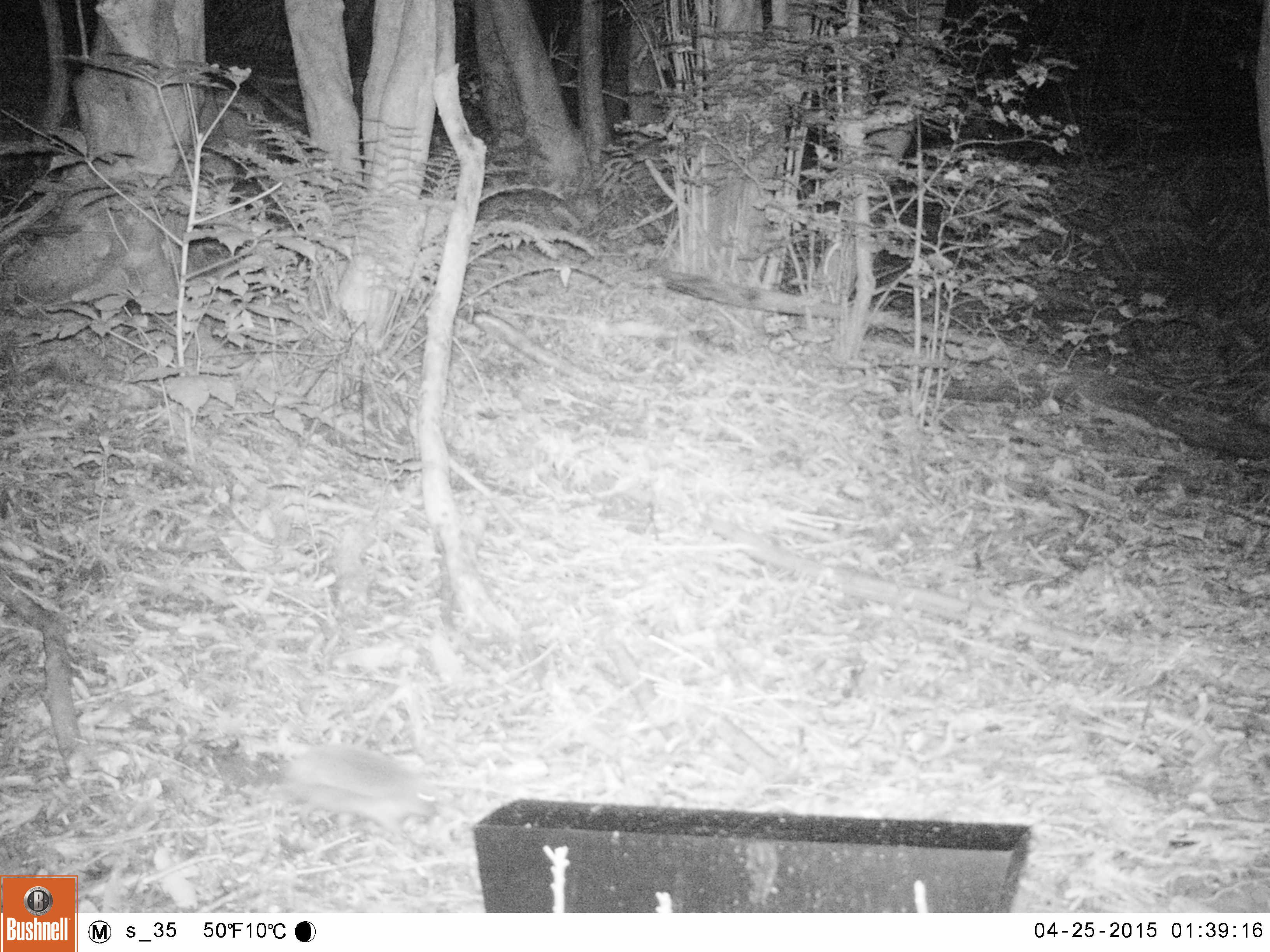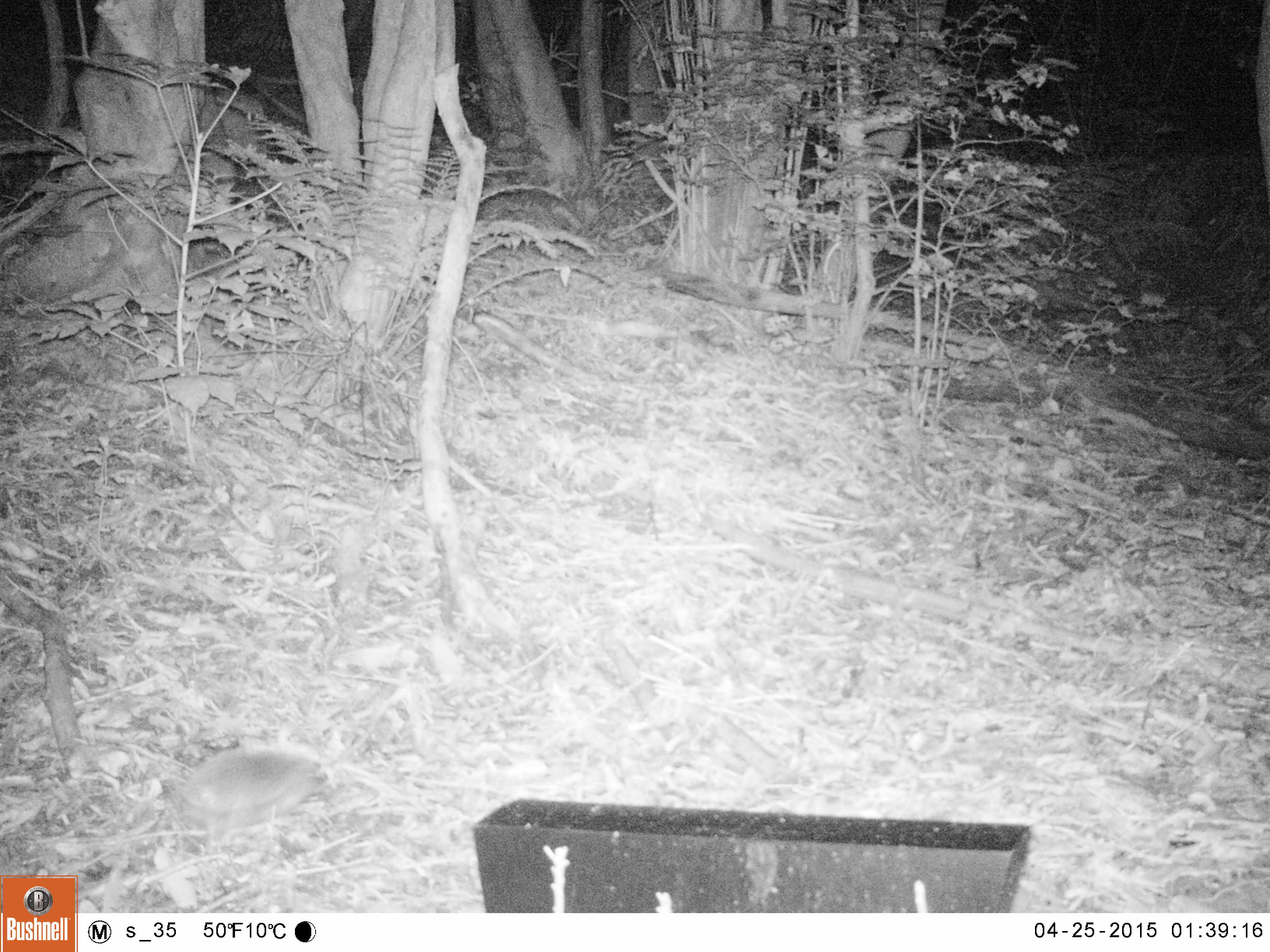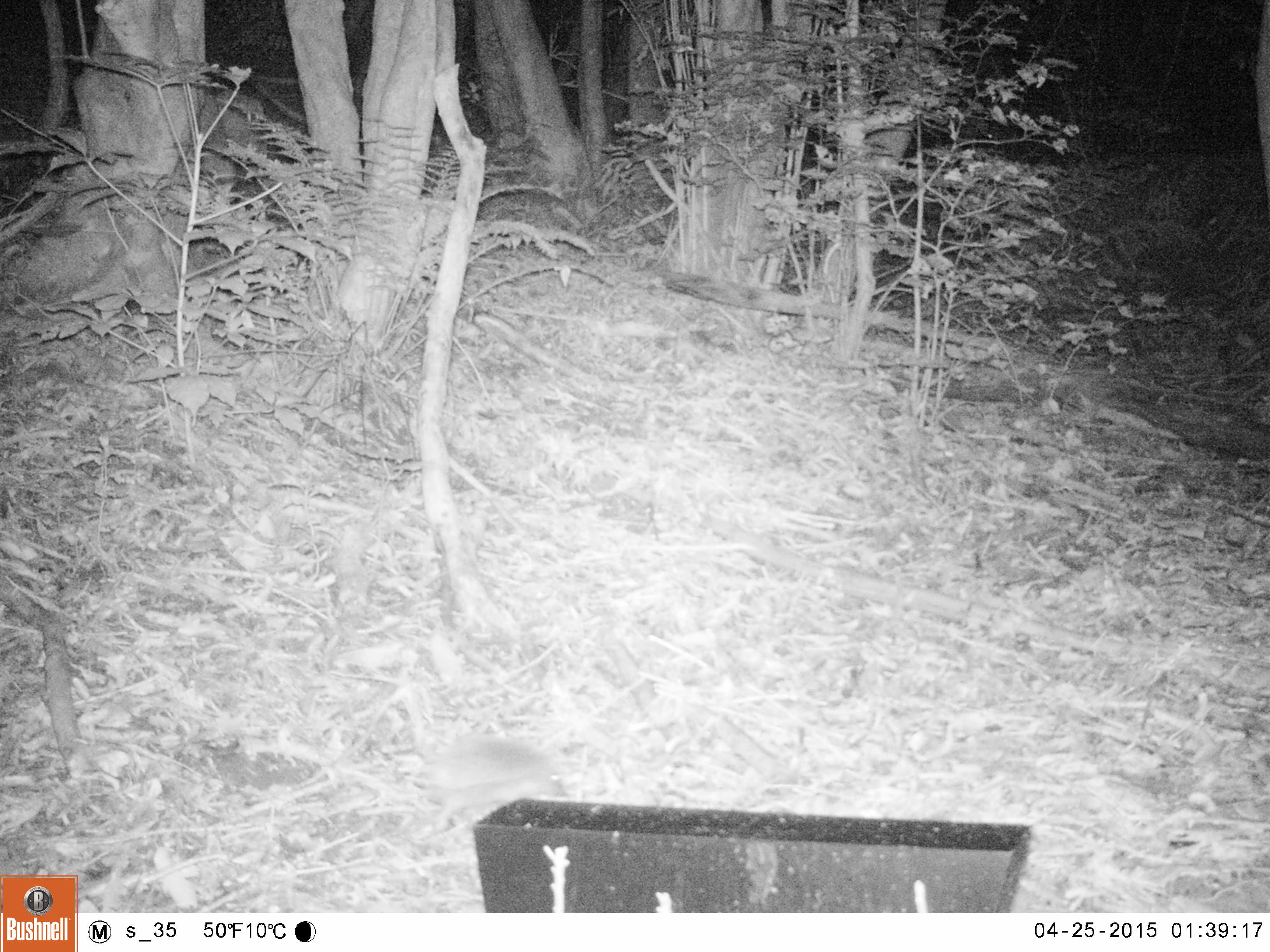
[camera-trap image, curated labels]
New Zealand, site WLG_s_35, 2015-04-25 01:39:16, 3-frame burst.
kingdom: Animalia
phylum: Chordata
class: Mammalia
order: Eulipotyphla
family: Erinaceidae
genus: Erinaceus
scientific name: Erinaceus europaeus europaeus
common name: european hedgehog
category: hedgehog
Hedgehog (european hedgehog) (Erinaceus europaeus europaeus).